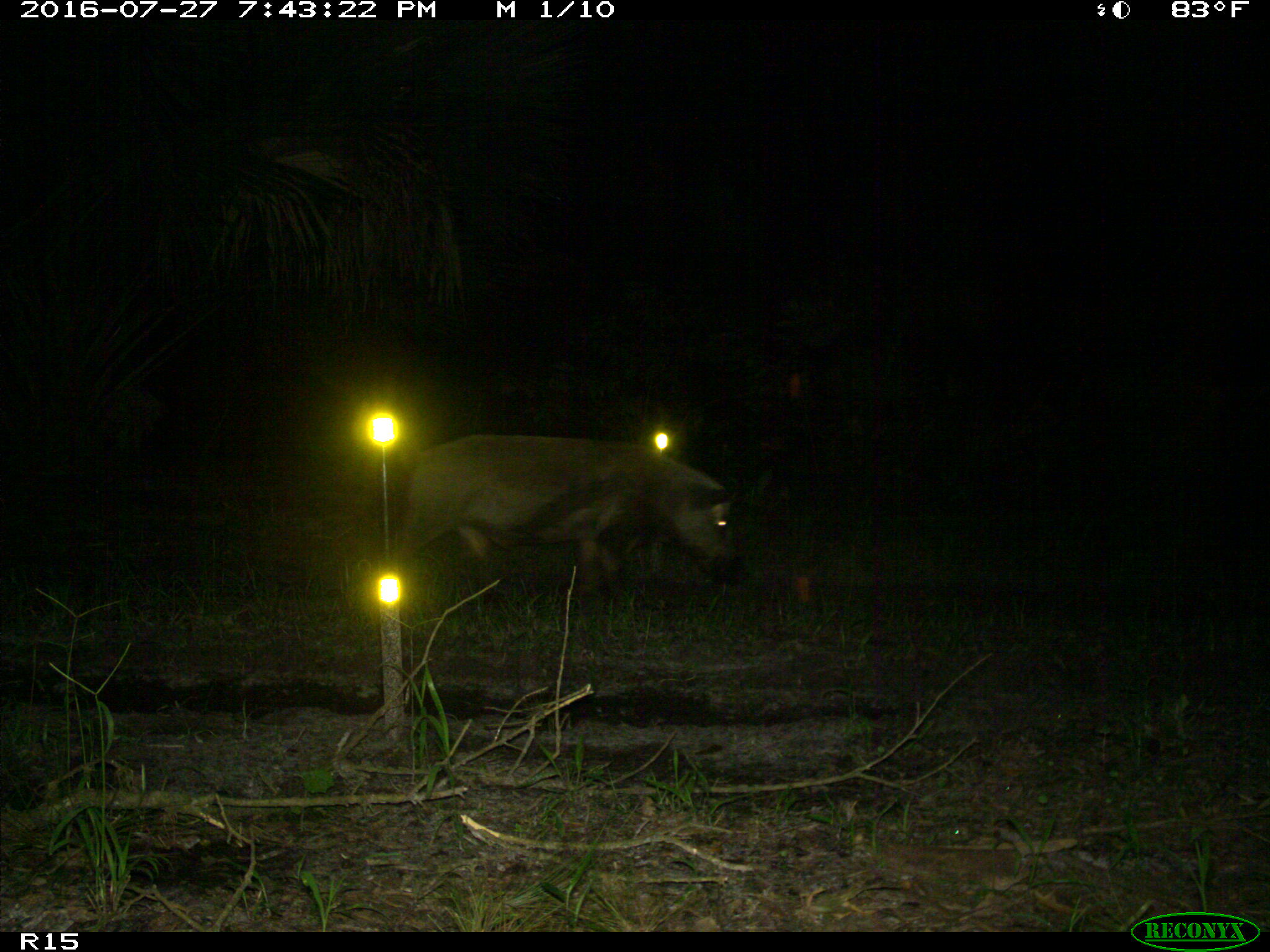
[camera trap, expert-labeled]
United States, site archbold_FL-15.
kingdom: Animalia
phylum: Chordata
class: Mammalia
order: Artiodactyla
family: Suidae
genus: Sus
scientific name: Sus scrofa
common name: wild boar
Sus scrofa (wild boar).